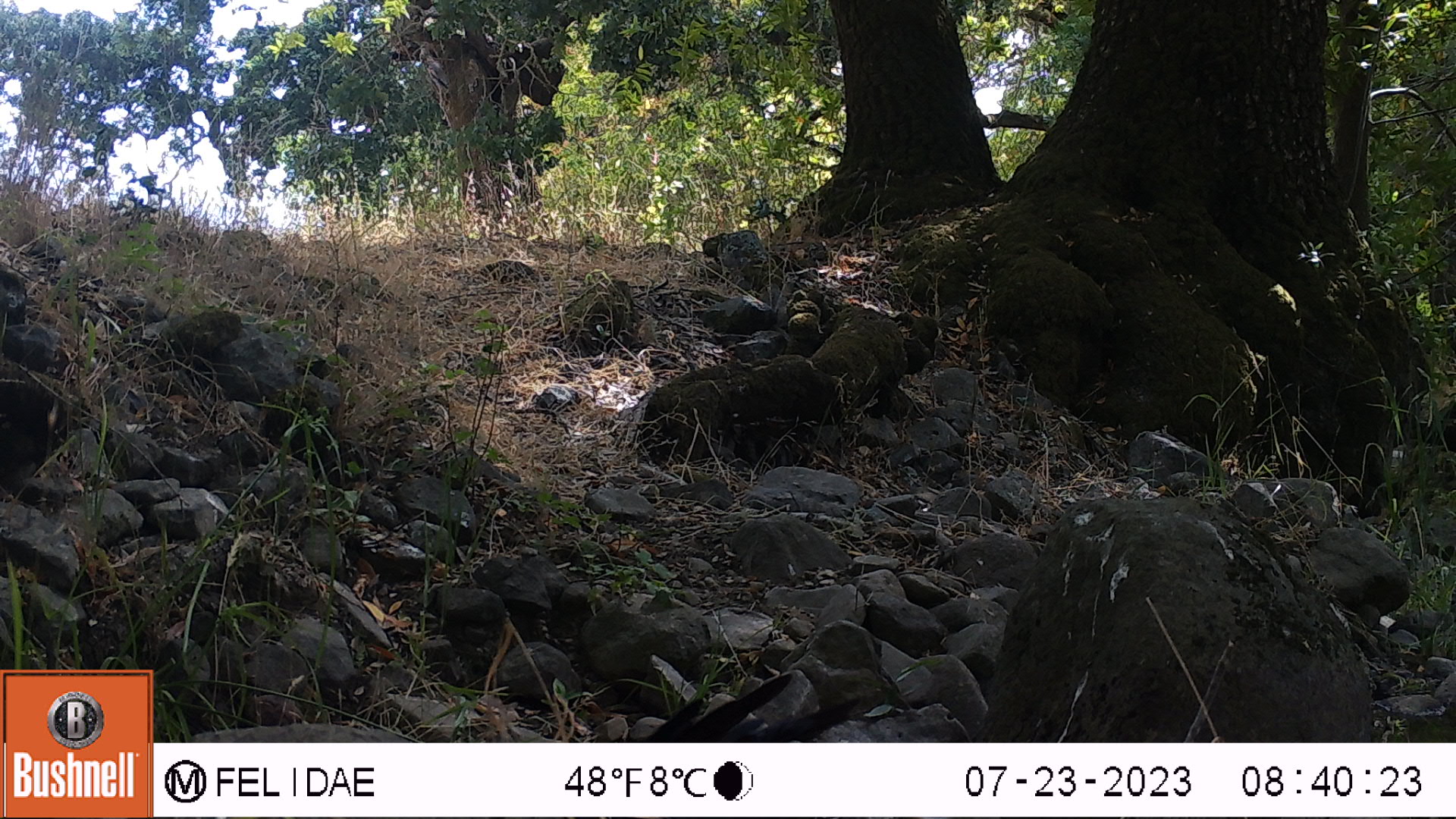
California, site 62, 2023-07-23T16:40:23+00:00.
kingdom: Animalia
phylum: Chordata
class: Aves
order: Passeriformes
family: Corvidae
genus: Corvus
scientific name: Corvus brachyrhynchos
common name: american crow